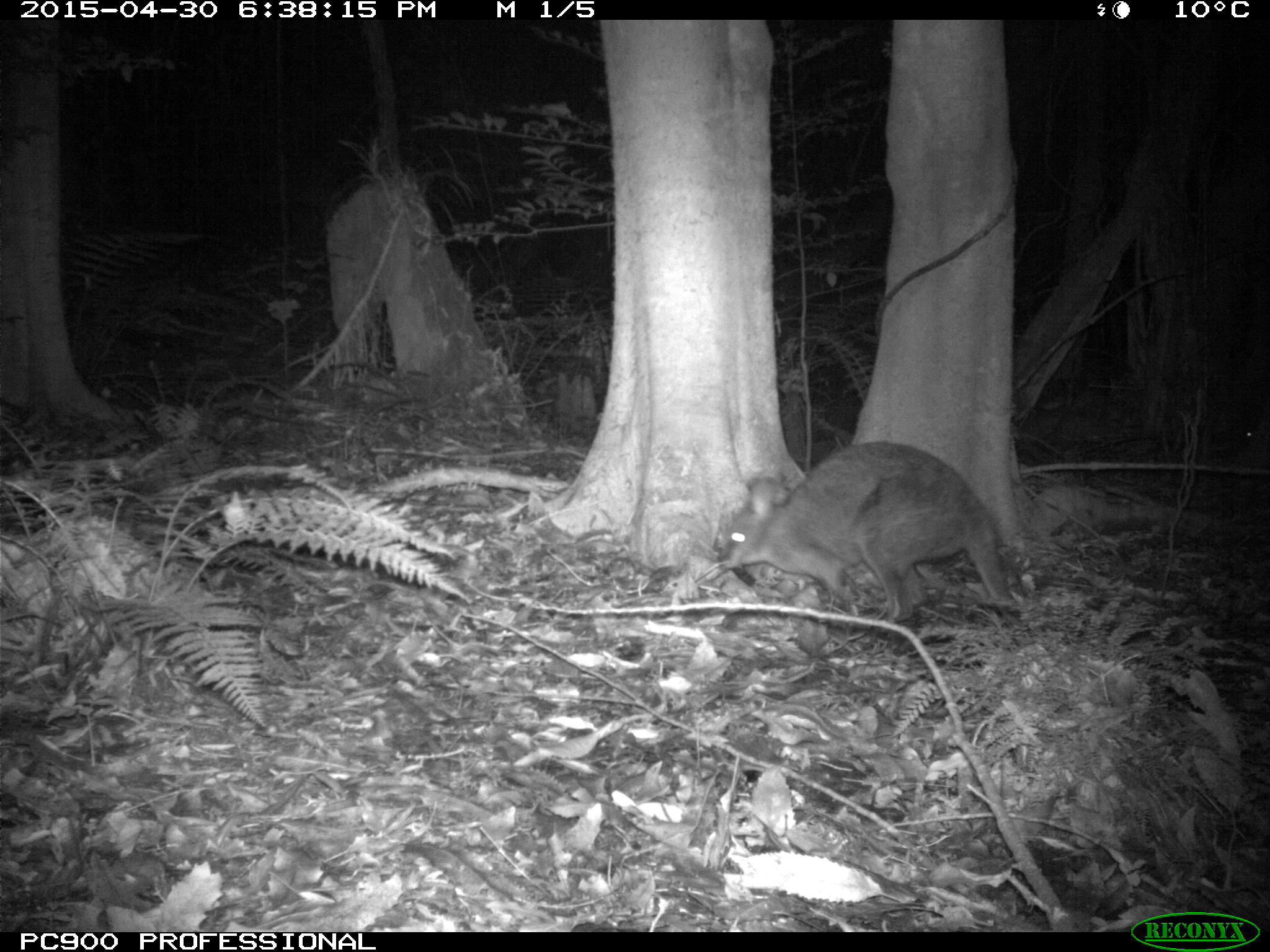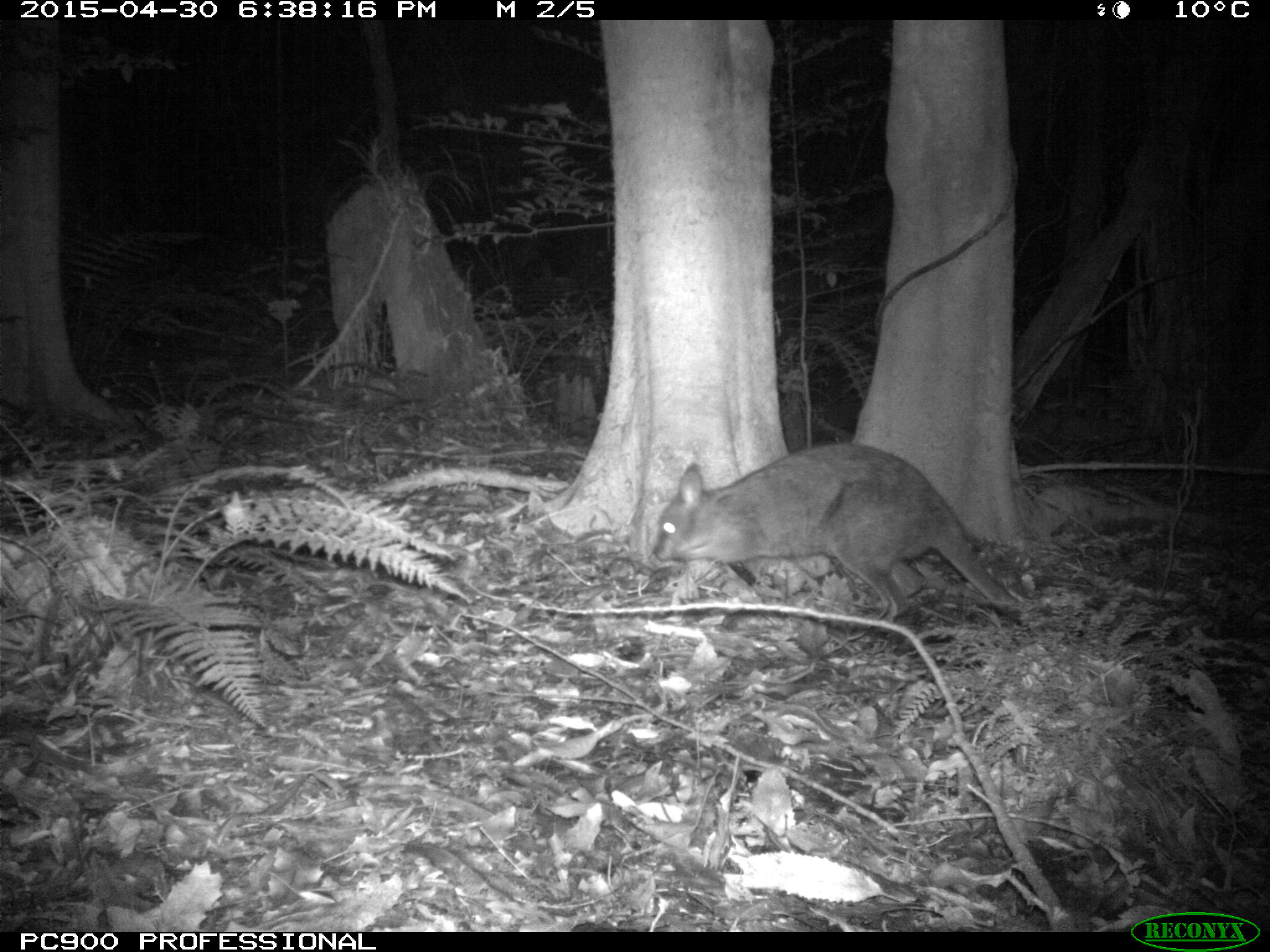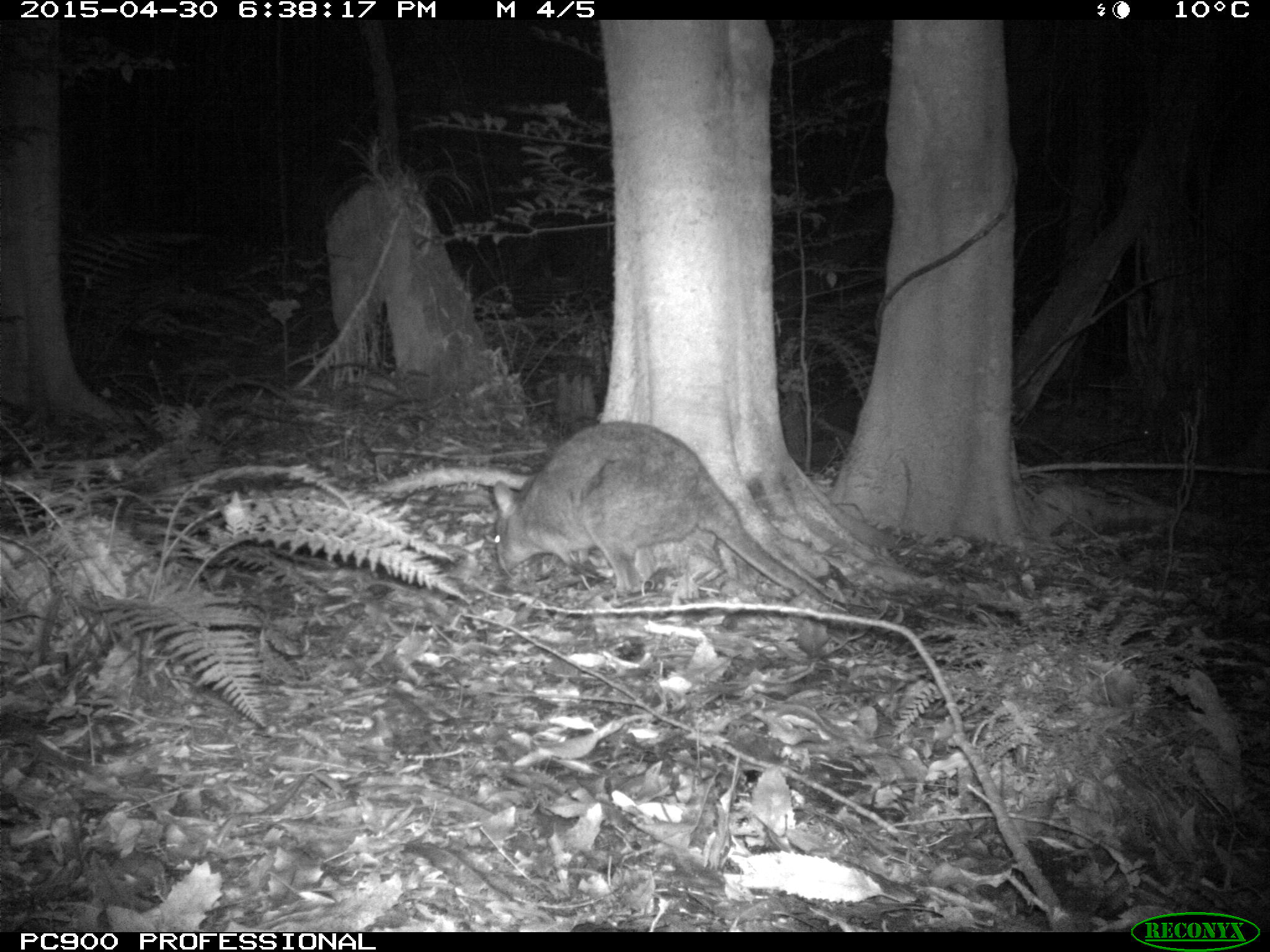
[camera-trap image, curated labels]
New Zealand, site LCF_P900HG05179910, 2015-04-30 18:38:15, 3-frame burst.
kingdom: Animalia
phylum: Chordata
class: Mammalia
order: Diprotodontia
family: Macropodidae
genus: Notamacropus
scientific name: Notamacropus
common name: wallaby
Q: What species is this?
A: Wallaby (Notamacropus).